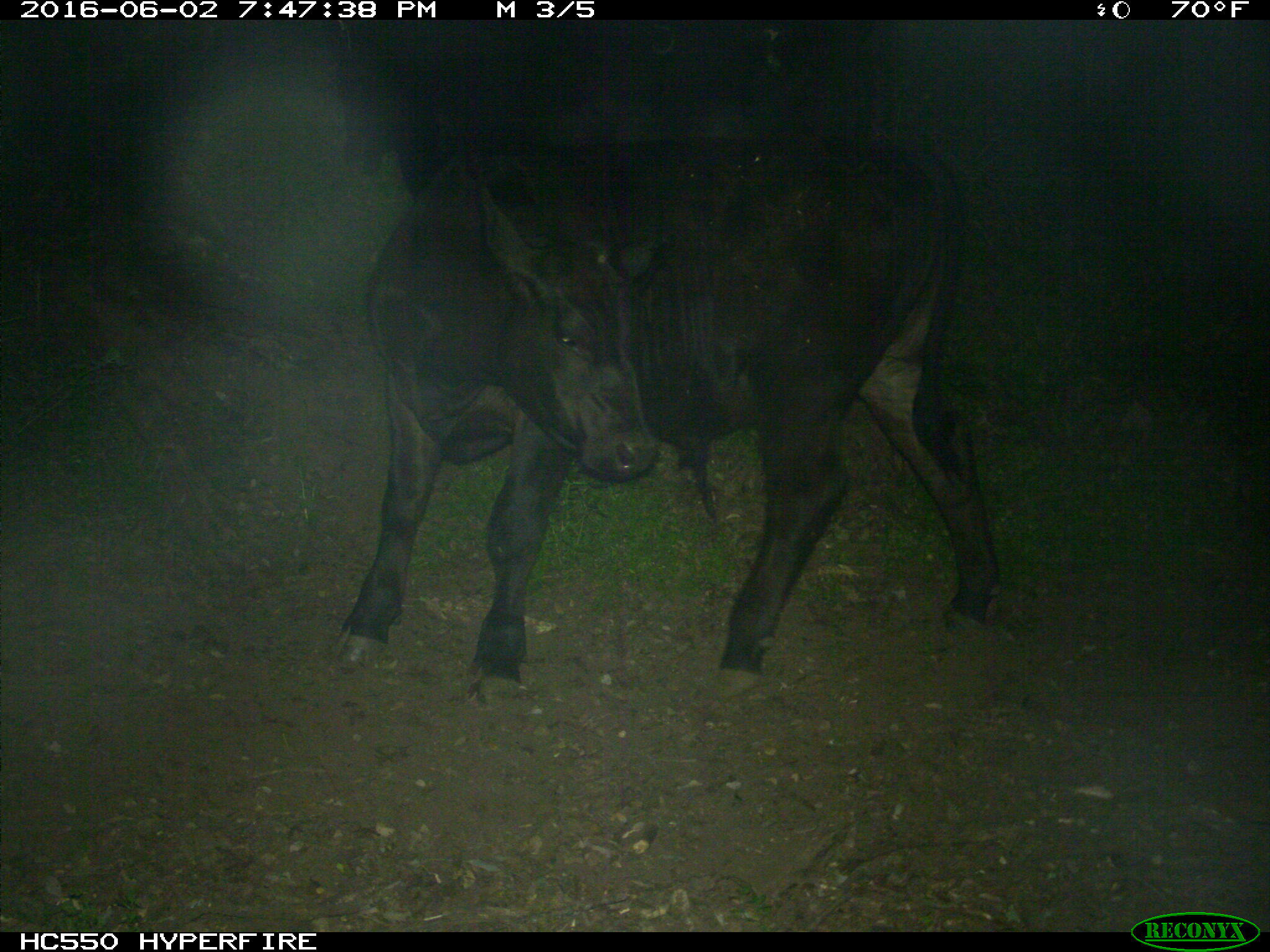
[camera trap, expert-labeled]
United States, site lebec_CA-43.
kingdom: Animalia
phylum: Chordata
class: Mammalia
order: Artiodactyla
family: Bovidae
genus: Bos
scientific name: Bos taurus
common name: domestic cow